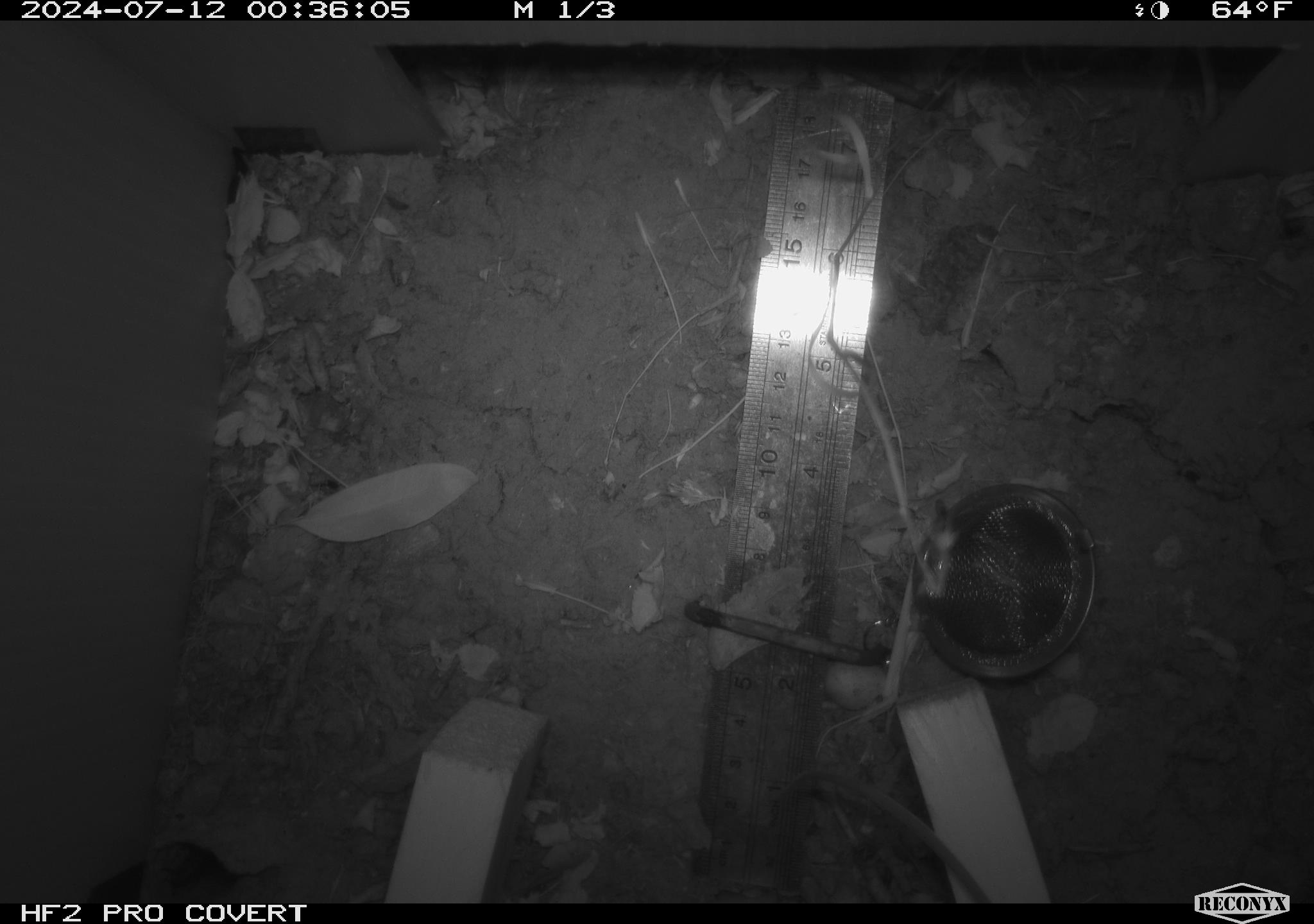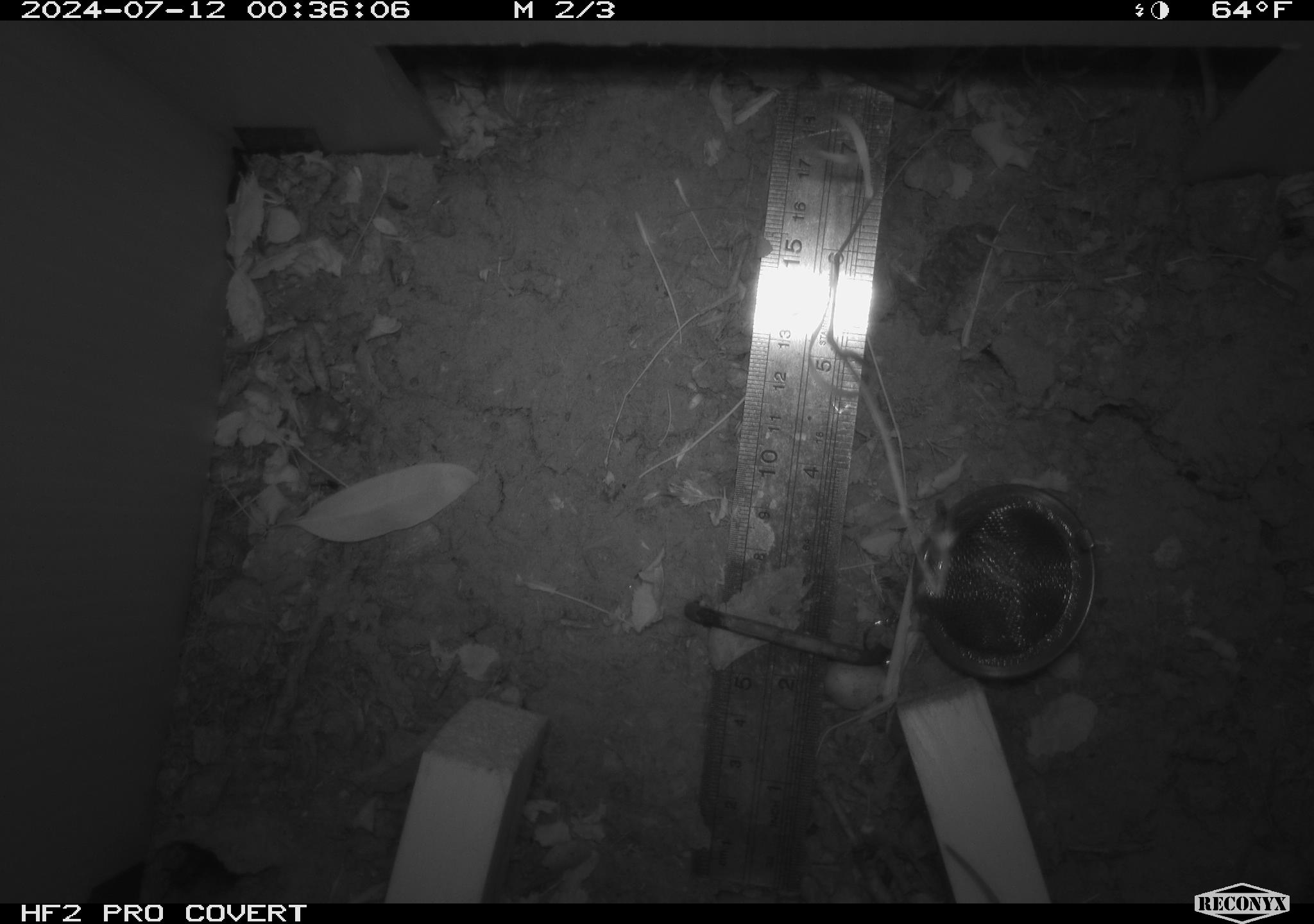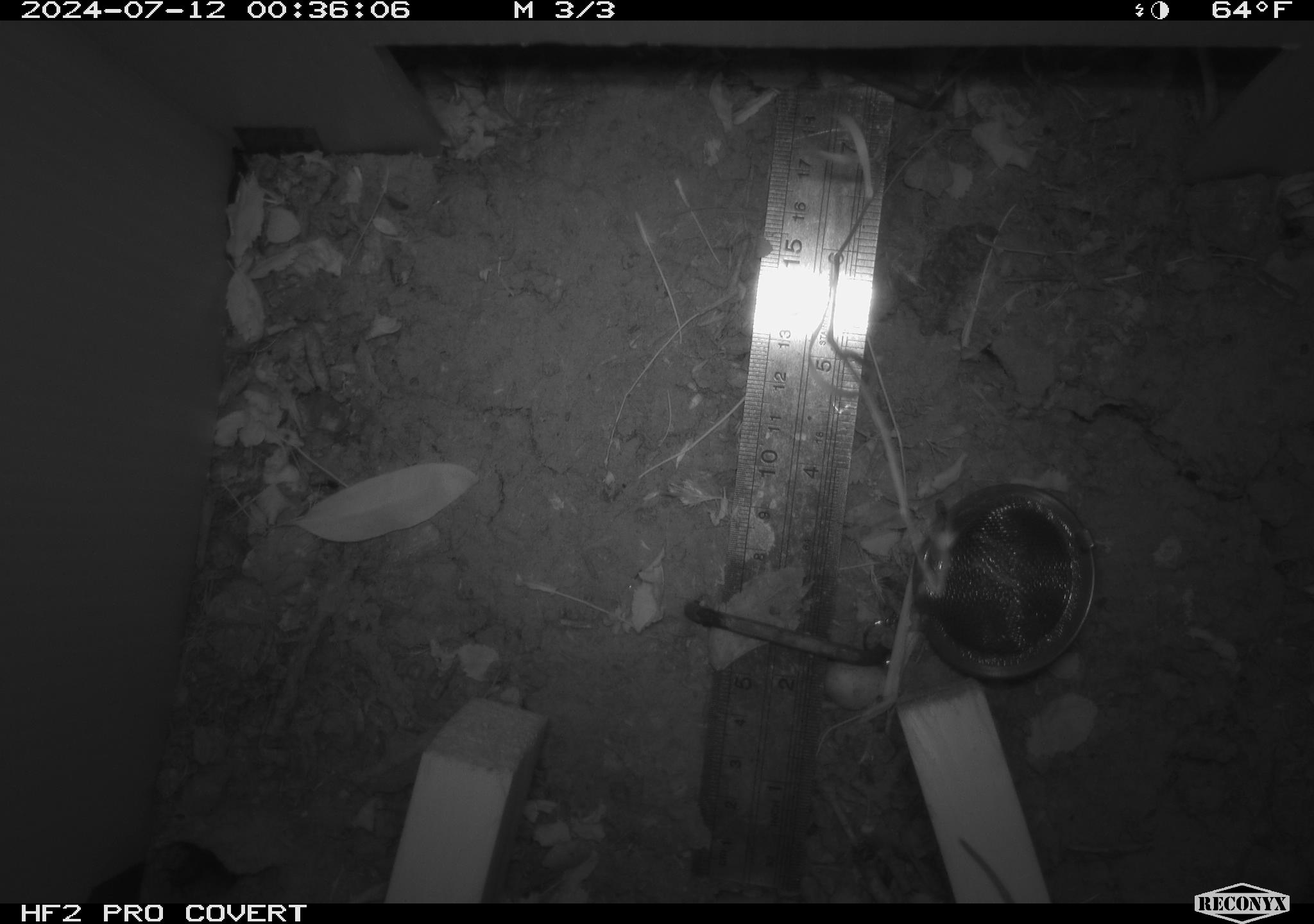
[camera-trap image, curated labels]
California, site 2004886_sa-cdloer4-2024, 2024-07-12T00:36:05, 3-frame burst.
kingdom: Animalia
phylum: Chordata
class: Mammalia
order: Rodentia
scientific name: Rodentia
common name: rodent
Rodent (Rodentia).